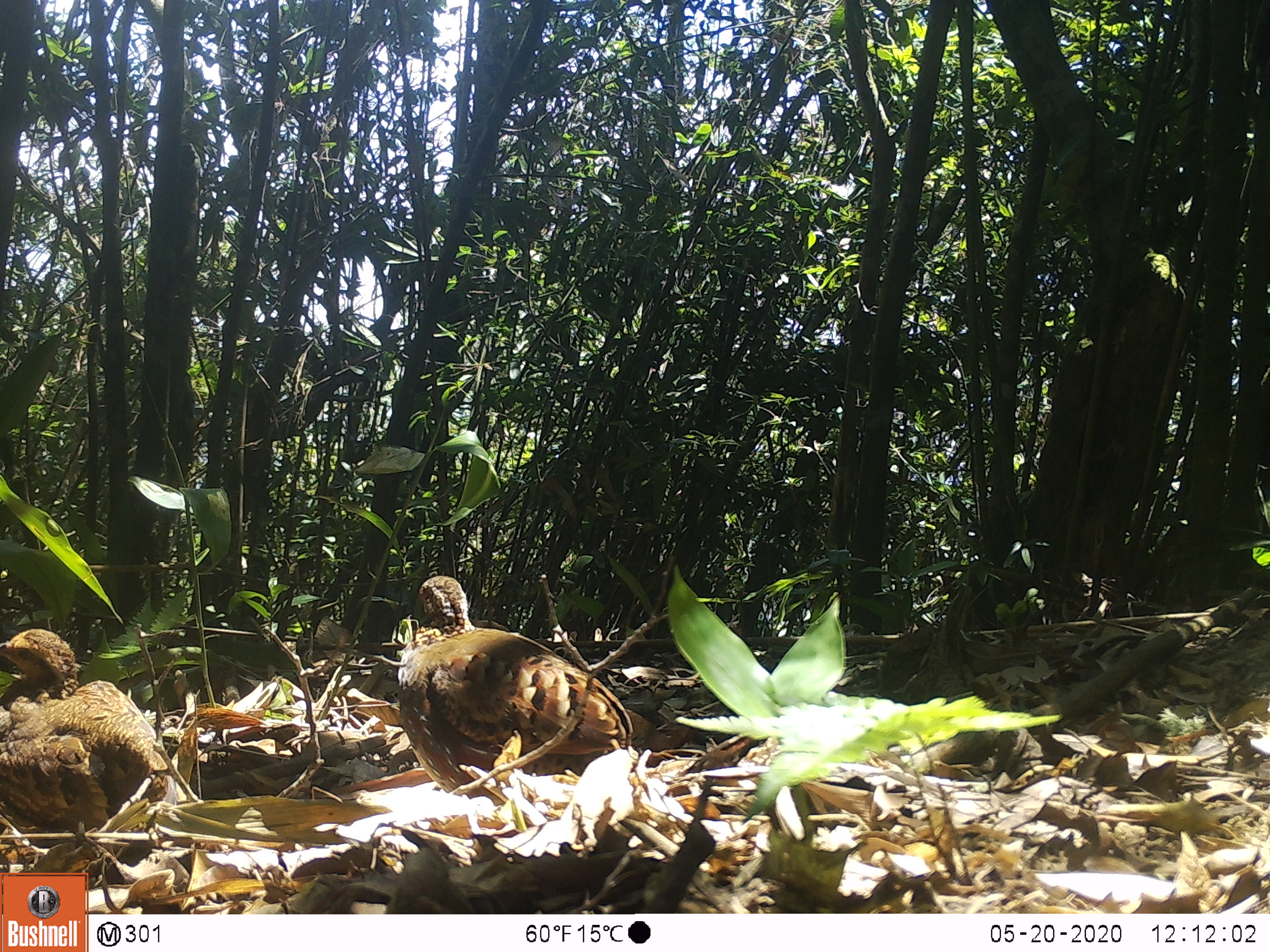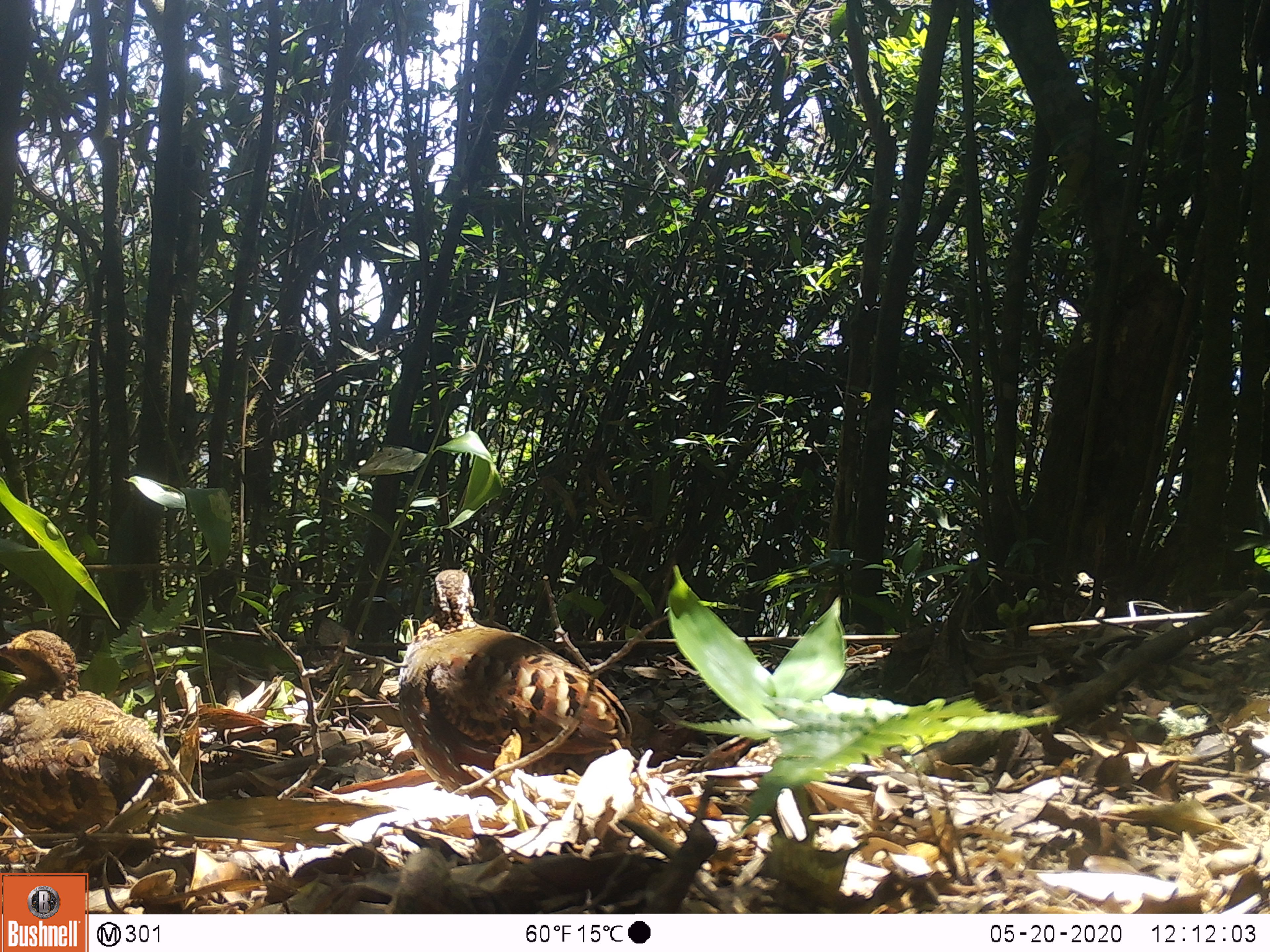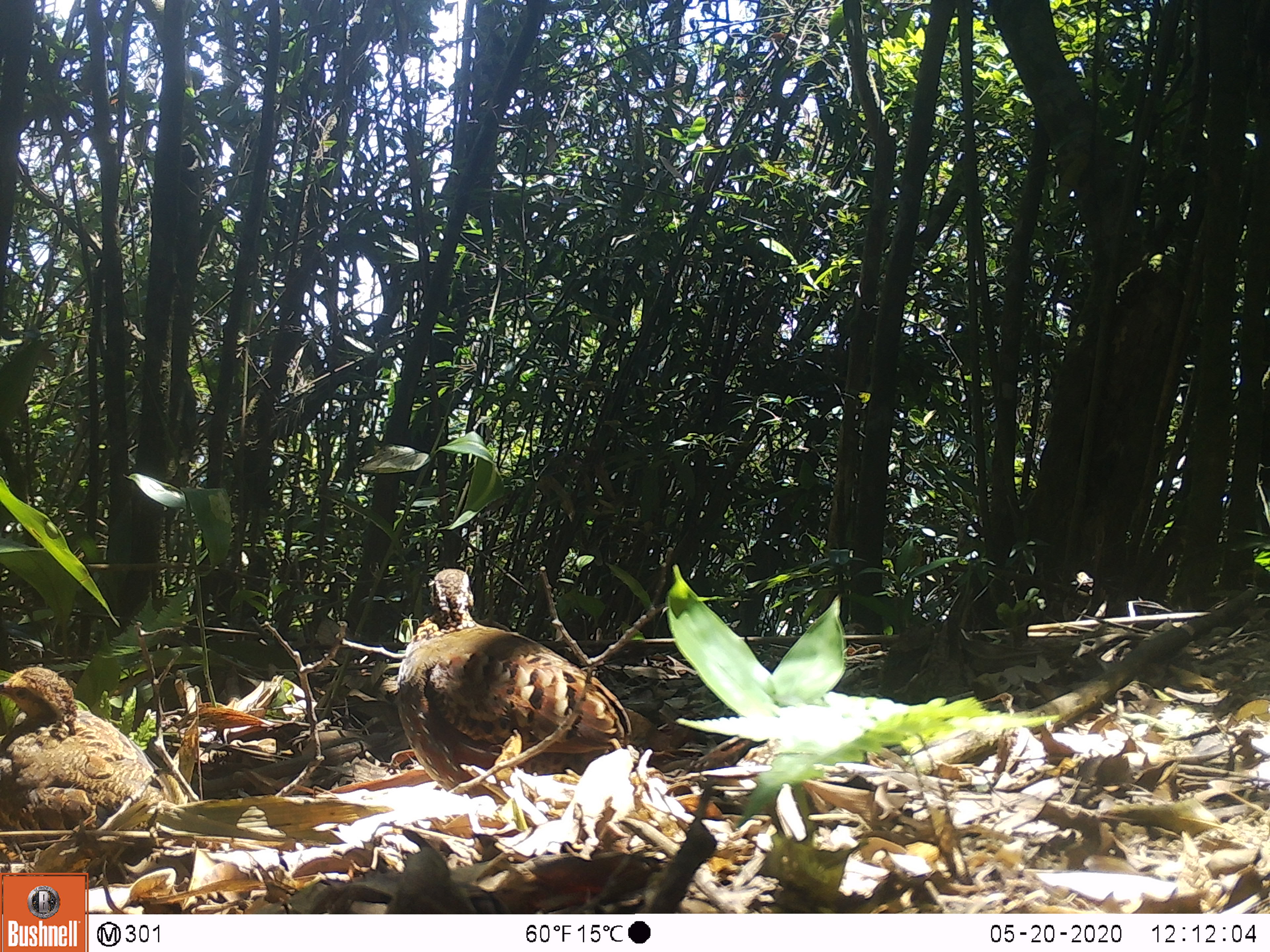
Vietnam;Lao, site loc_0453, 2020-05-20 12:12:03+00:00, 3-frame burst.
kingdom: Animalia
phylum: Chordata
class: Aves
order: Galliformes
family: Phasianidae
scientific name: Phasianidae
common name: partridge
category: unidentified partridge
Unidentified partridge (partridge) (Phasianidae). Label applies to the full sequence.